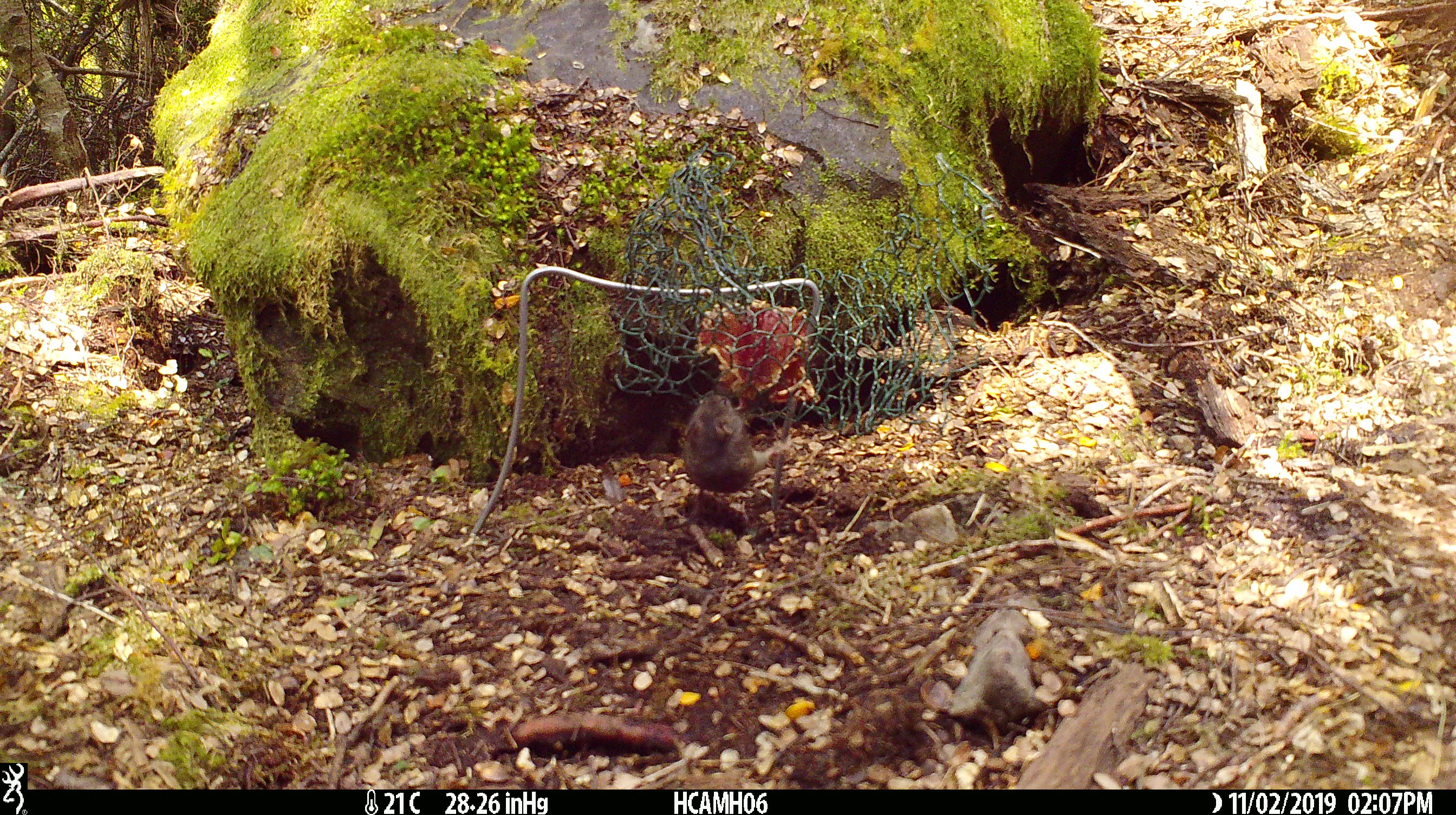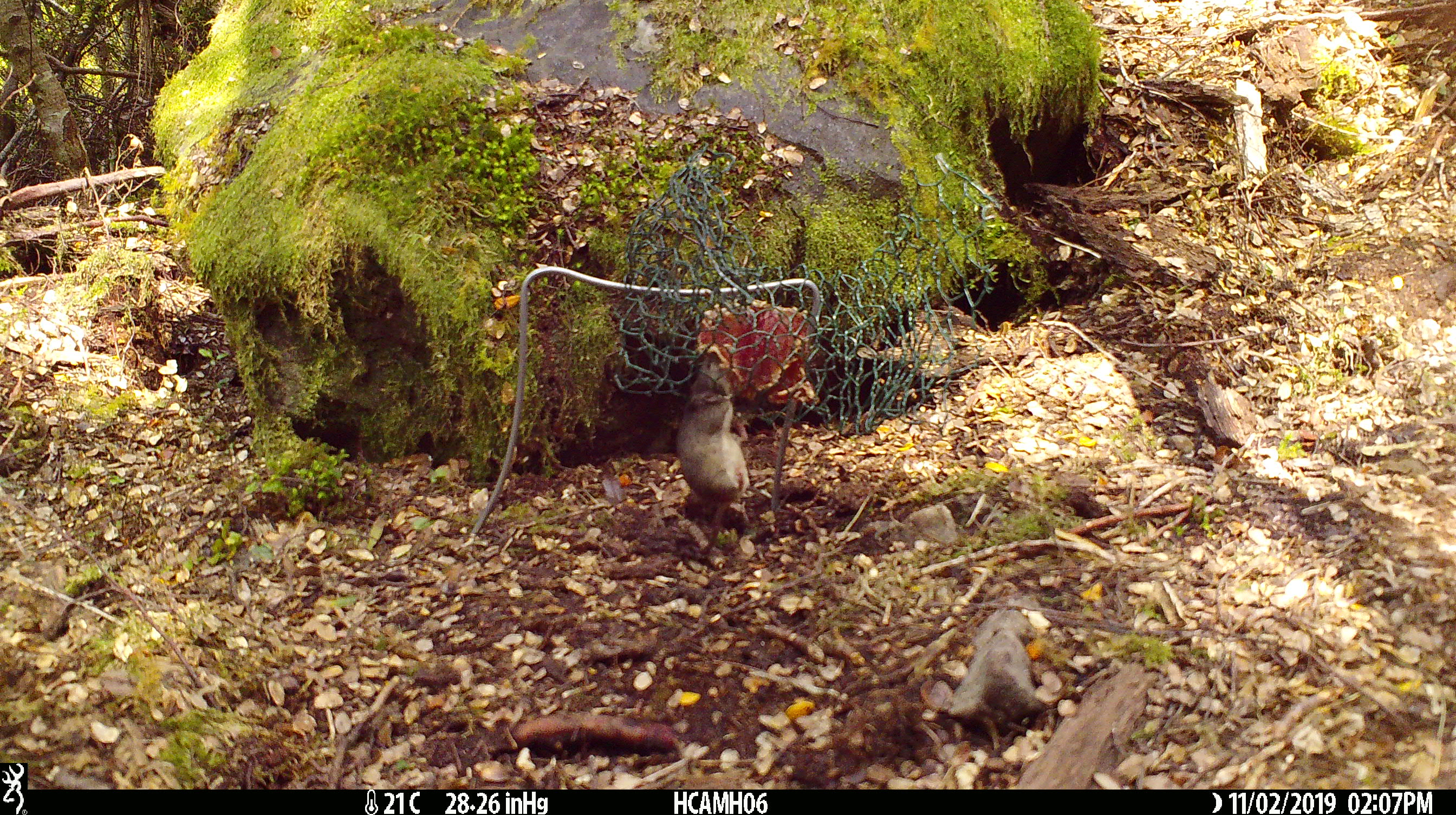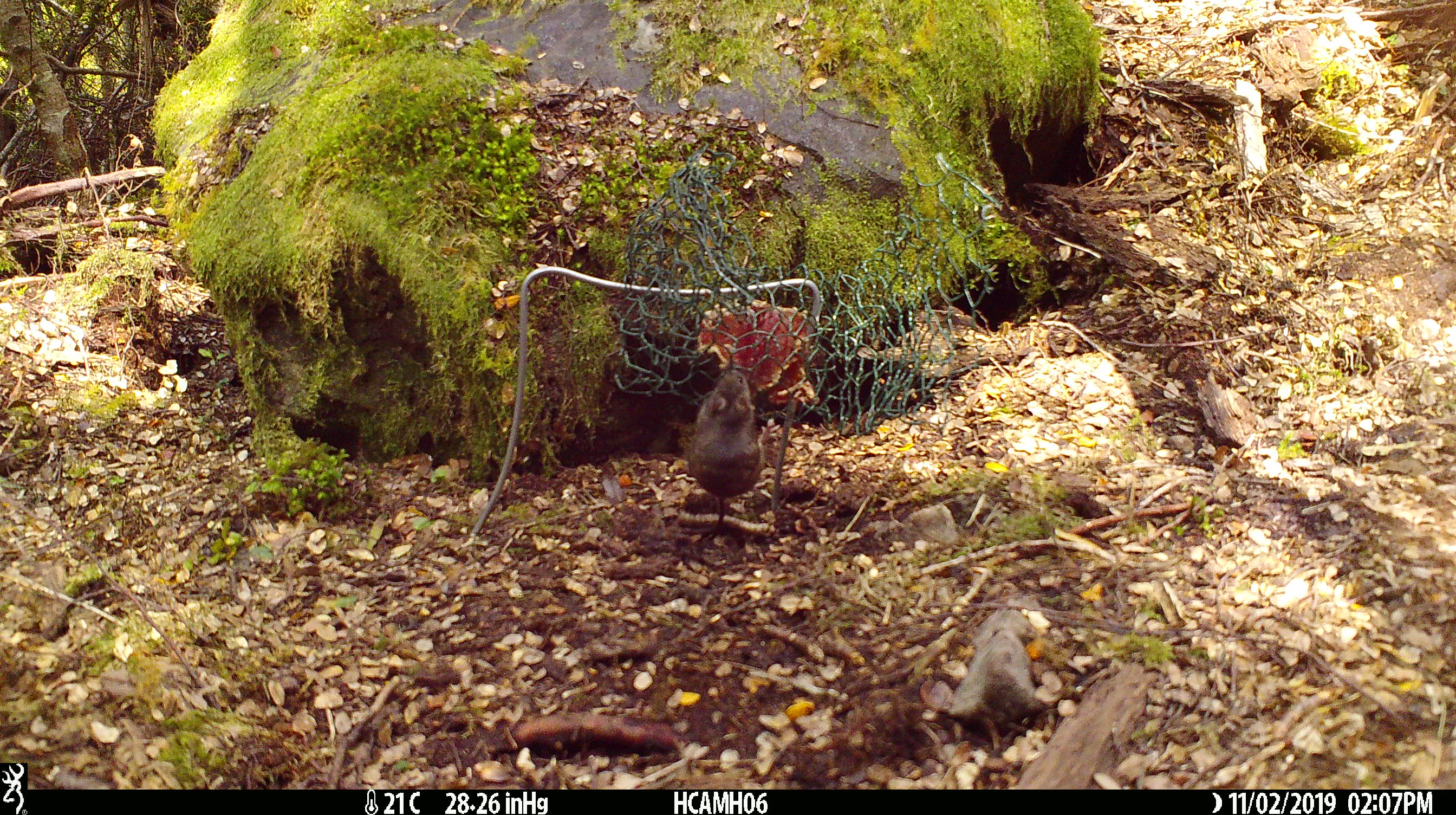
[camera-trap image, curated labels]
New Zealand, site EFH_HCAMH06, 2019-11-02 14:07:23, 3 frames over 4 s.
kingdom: Animalia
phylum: Chordata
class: Mammalia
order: Rodentia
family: Muridae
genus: Mus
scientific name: Mus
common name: mouse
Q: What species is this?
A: Mouse (Mus).